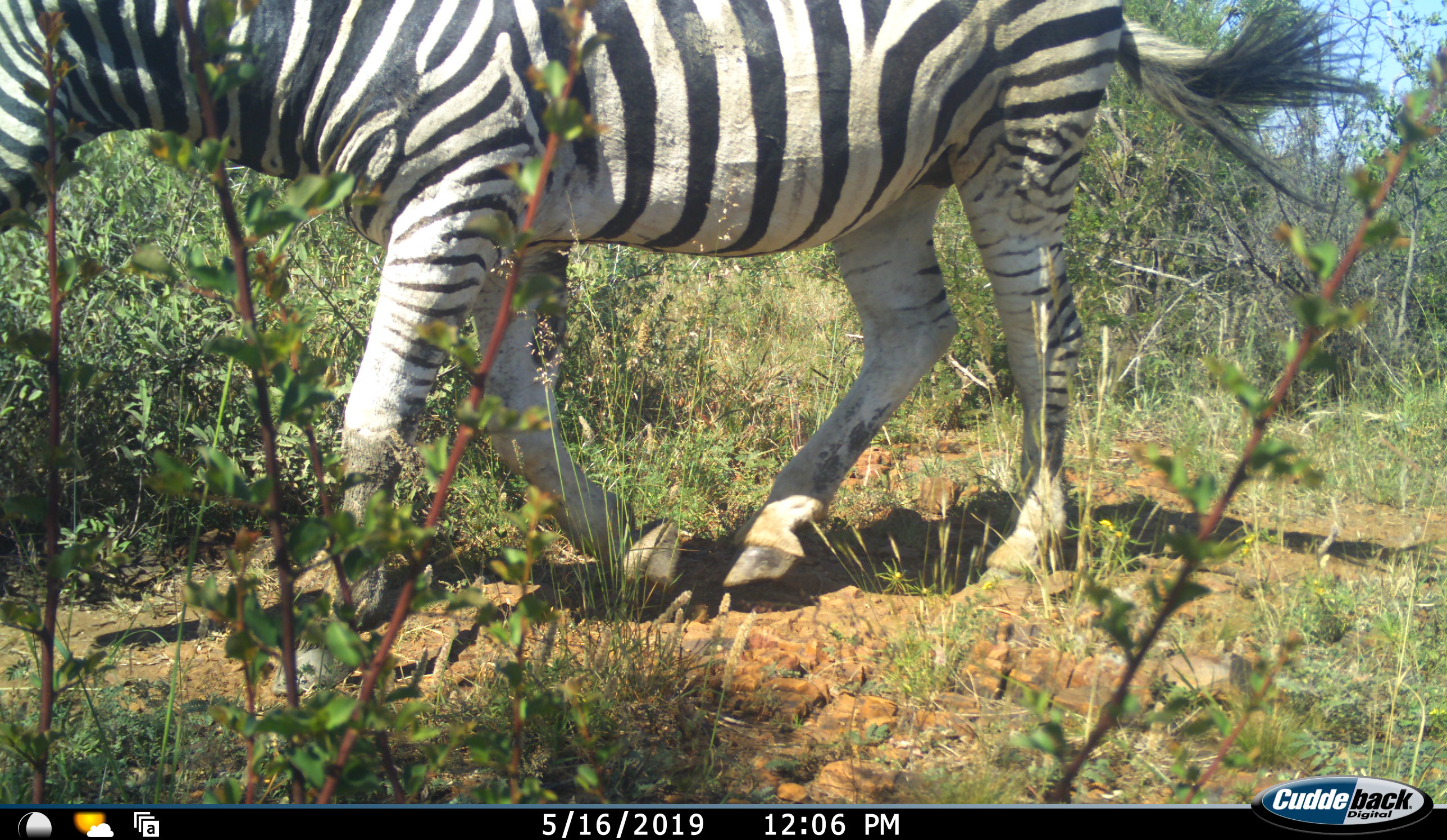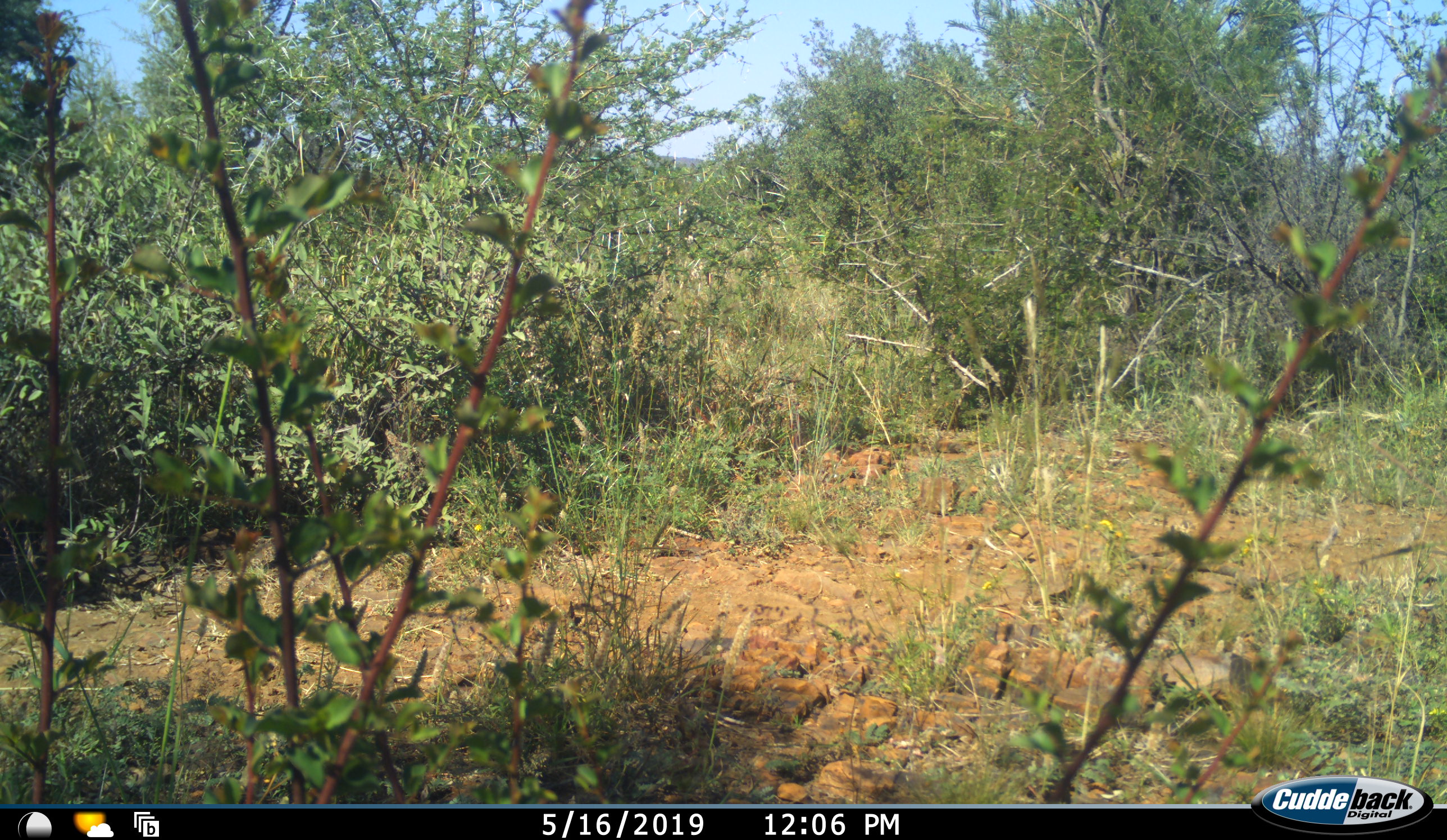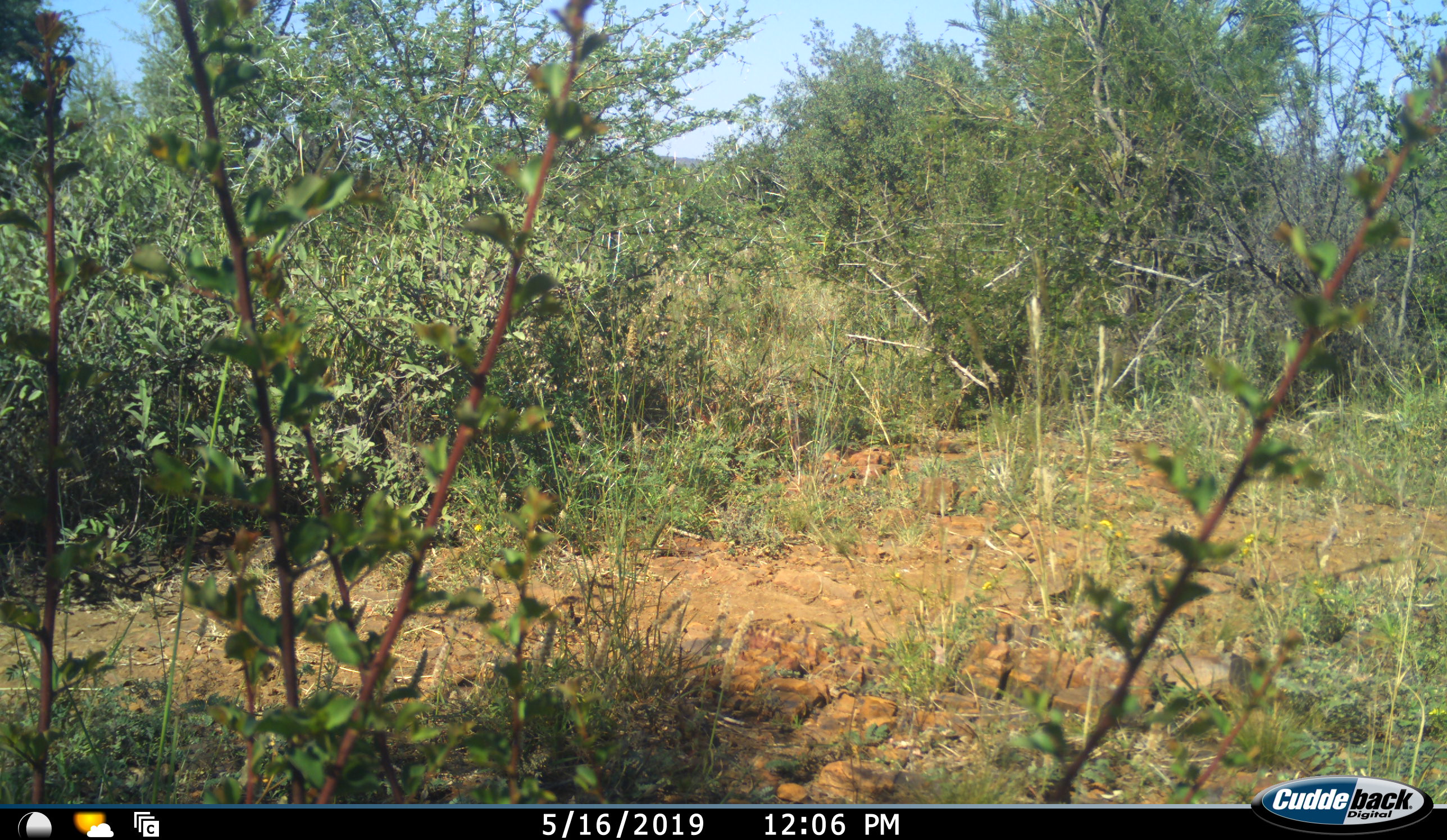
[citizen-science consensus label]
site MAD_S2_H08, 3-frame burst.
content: unidentified animal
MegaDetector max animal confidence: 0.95